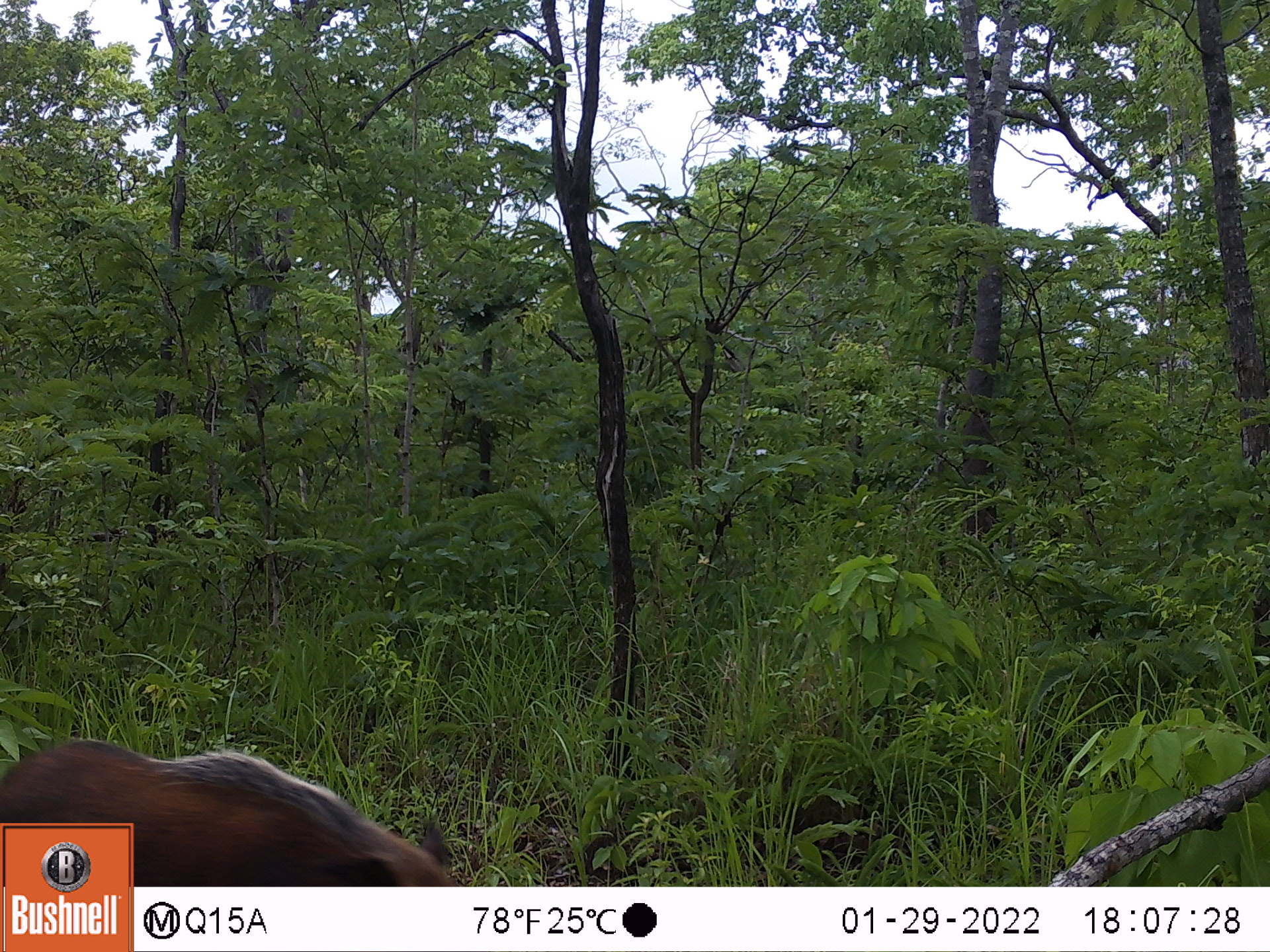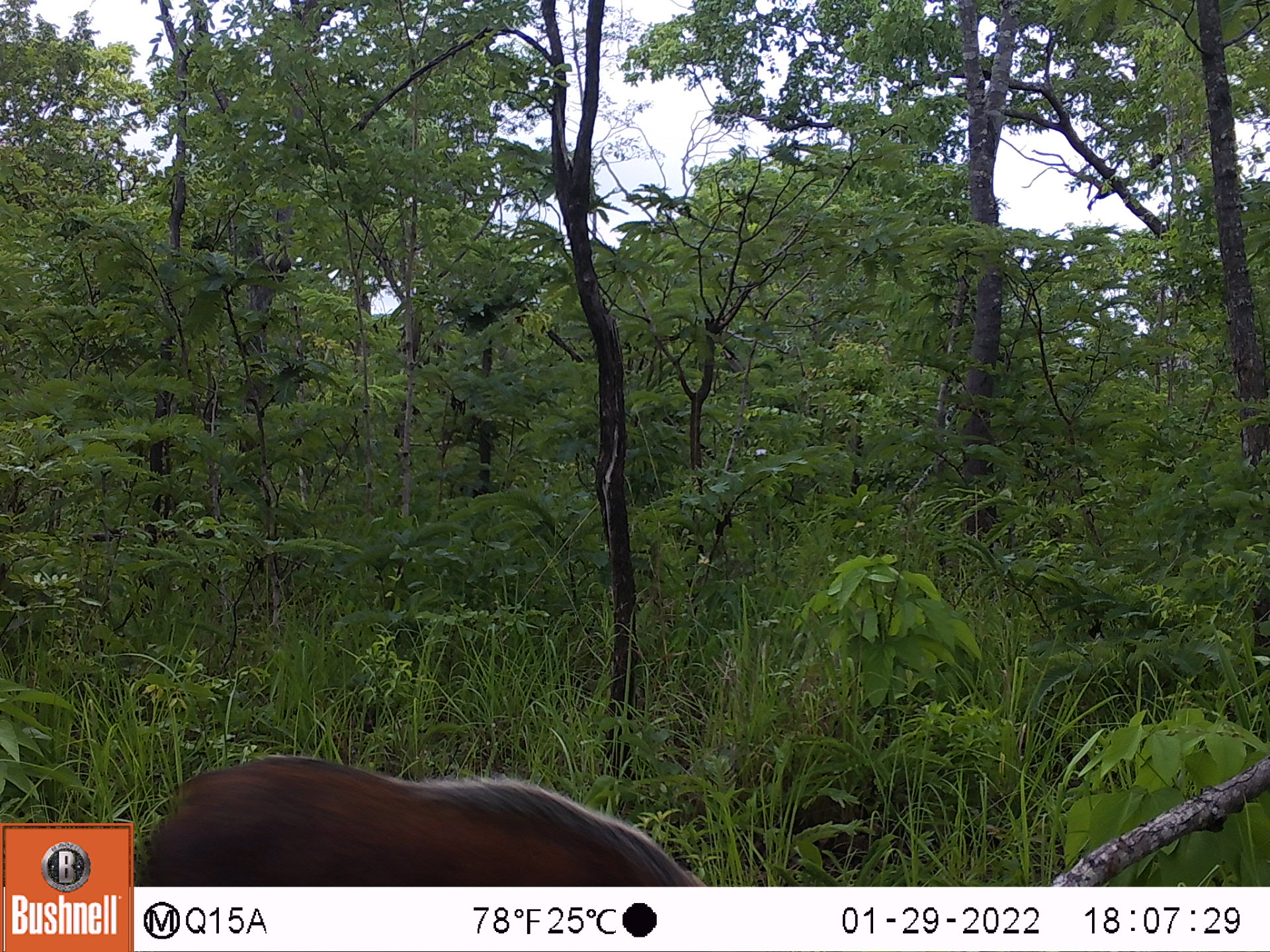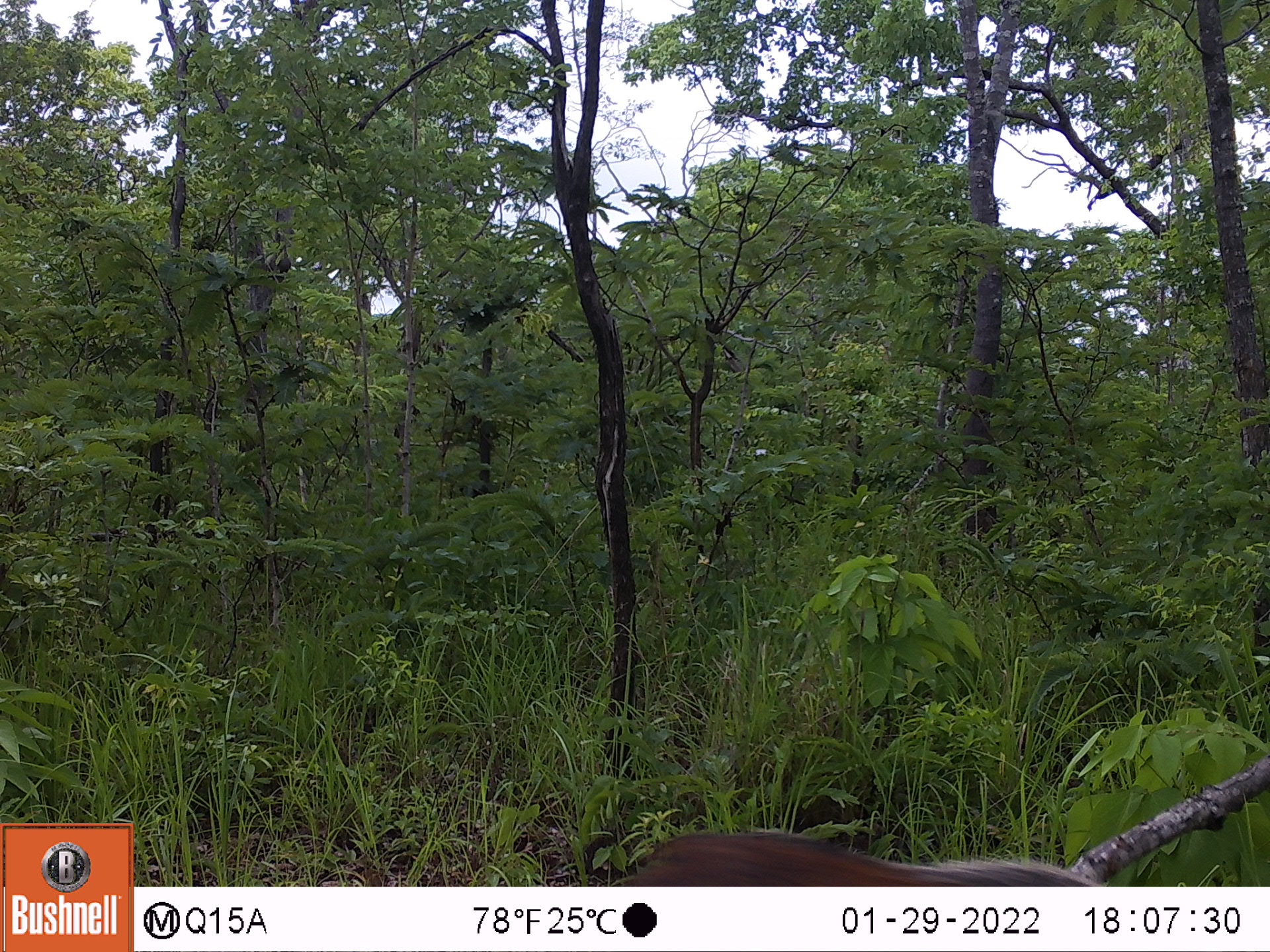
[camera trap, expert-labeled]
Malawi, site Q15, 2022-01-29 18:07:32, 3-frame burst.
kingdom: Animalia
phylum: Chordata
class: Mammalia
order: Artiodactyla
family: Suidae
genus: Potamochoerus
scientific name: Potamochoerus larvatus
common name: bushpig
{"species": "bushpig (Potamochoerus larvatus)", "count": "1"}